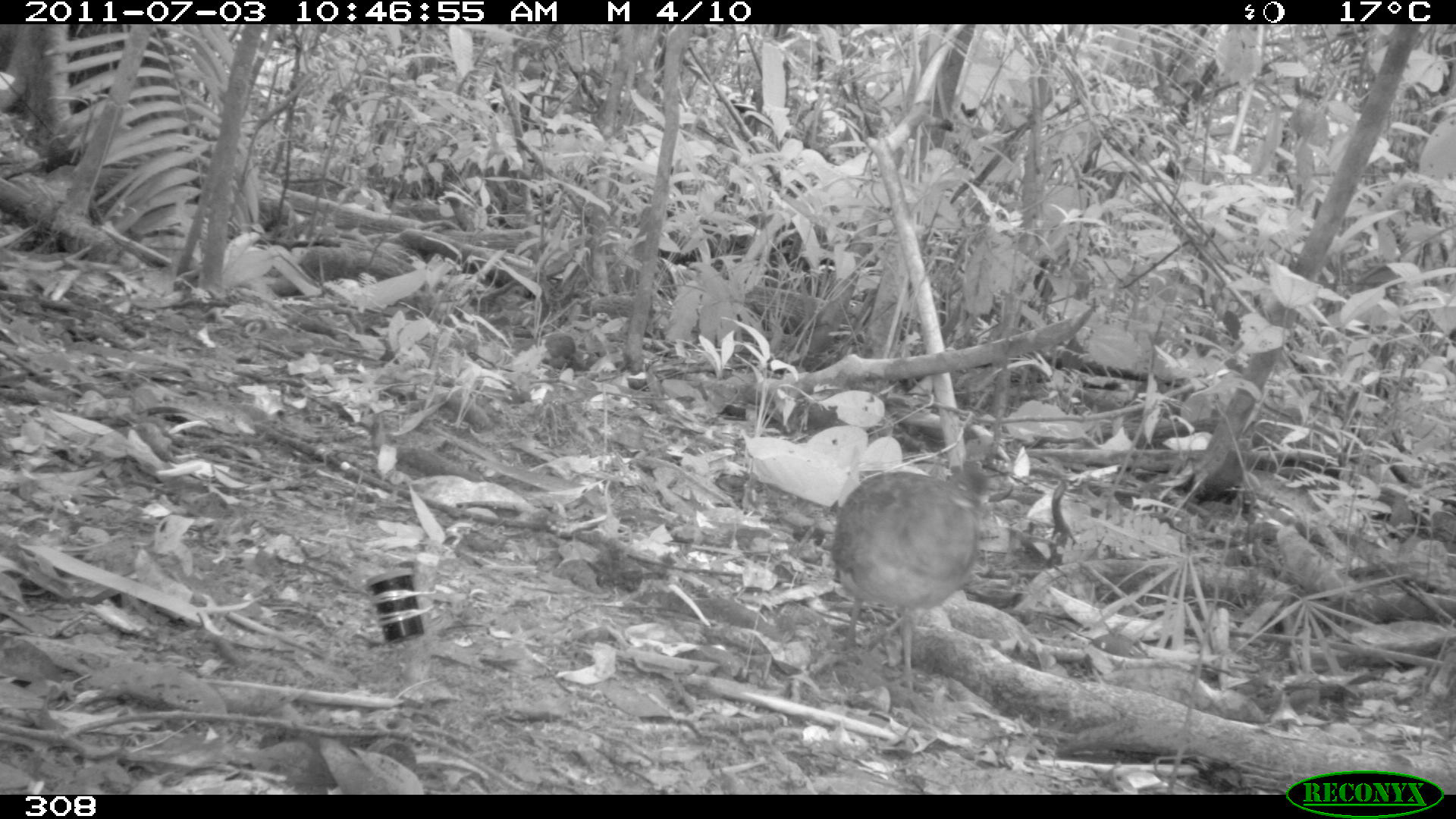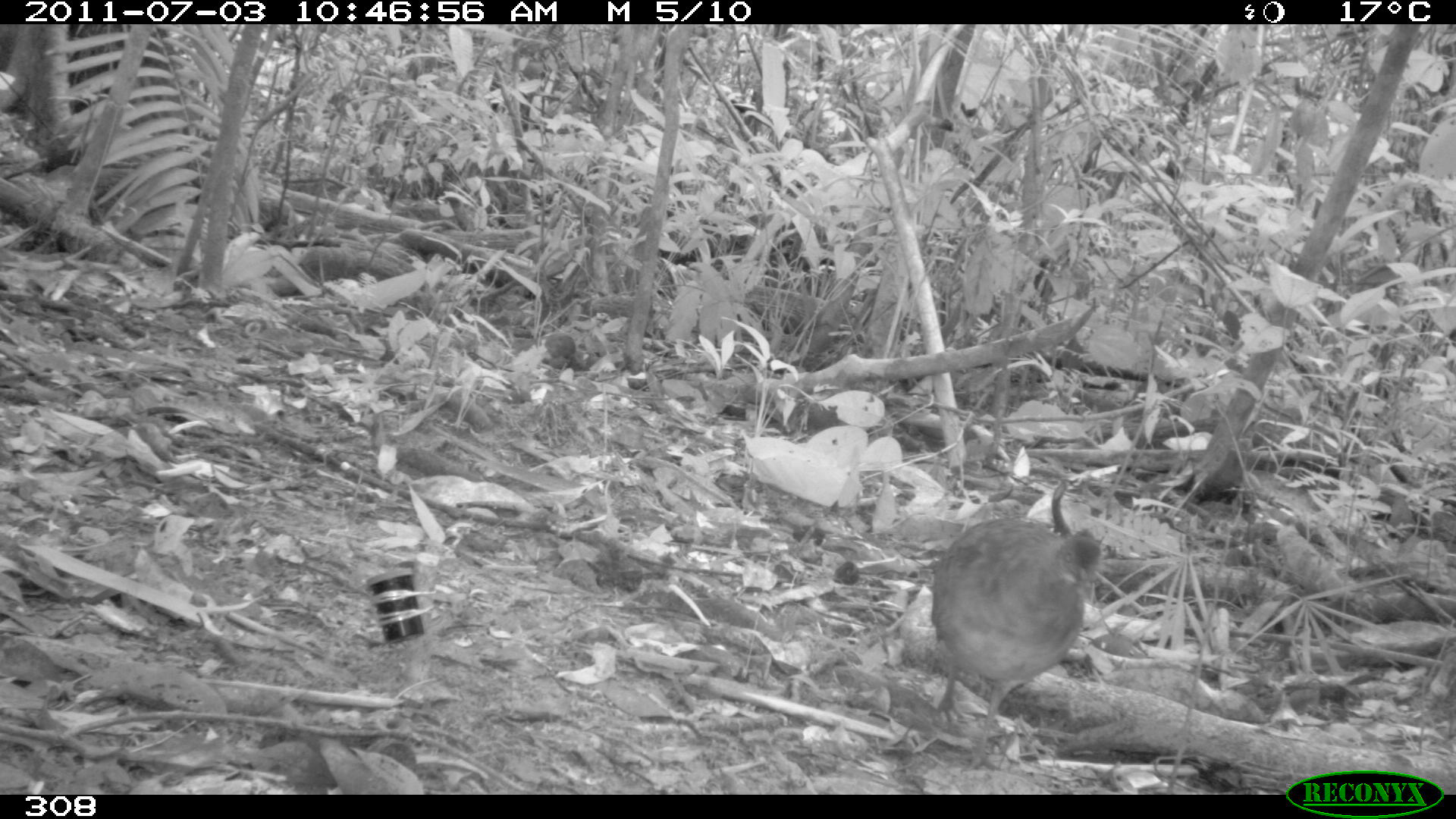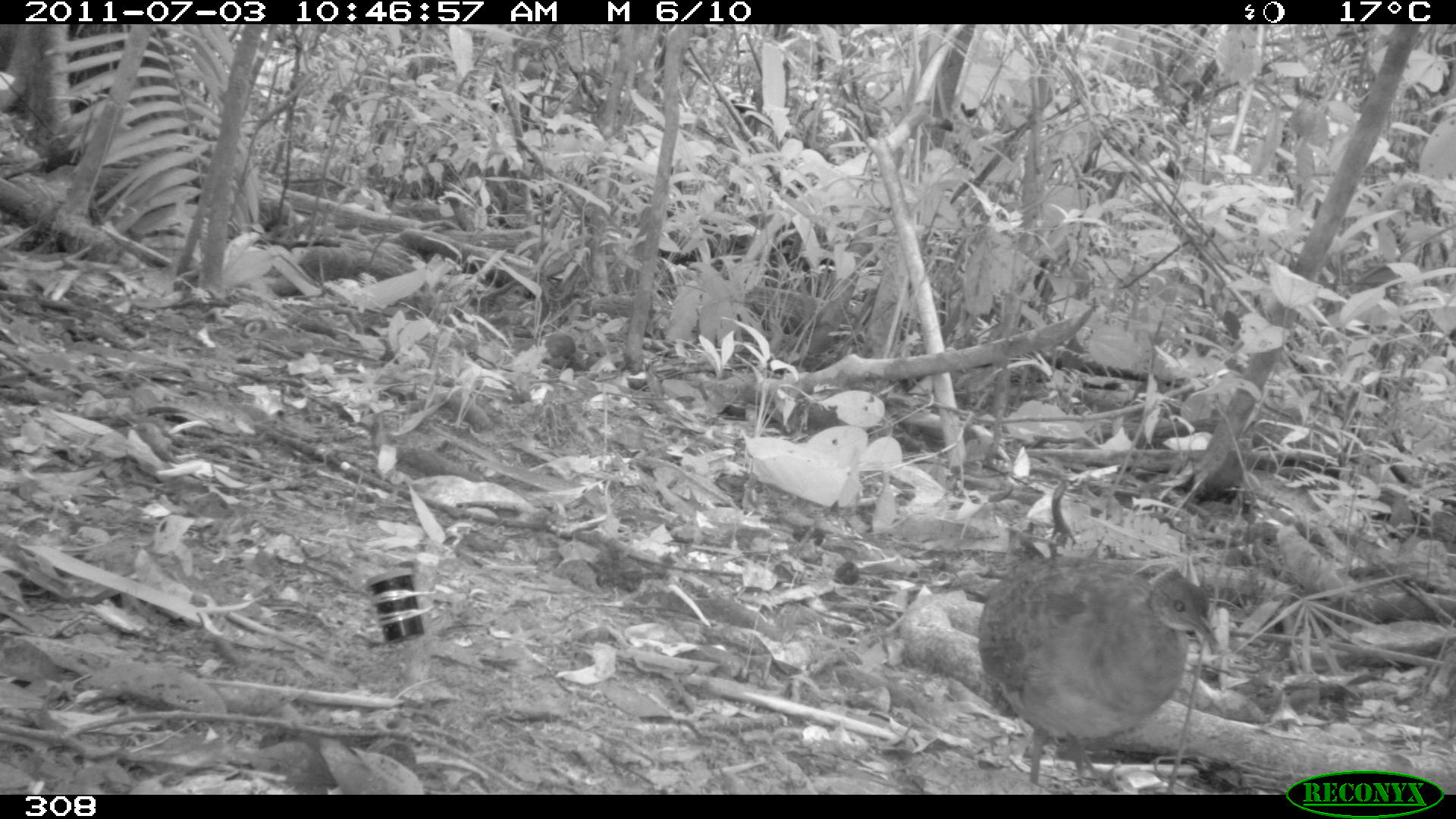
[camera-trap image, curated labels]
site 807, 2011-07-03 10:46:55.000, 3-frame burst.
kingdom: Animalia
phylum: Chordata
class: Aves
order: Galliformes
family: Phasianidae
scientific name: Phasianidae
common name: quails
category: quail